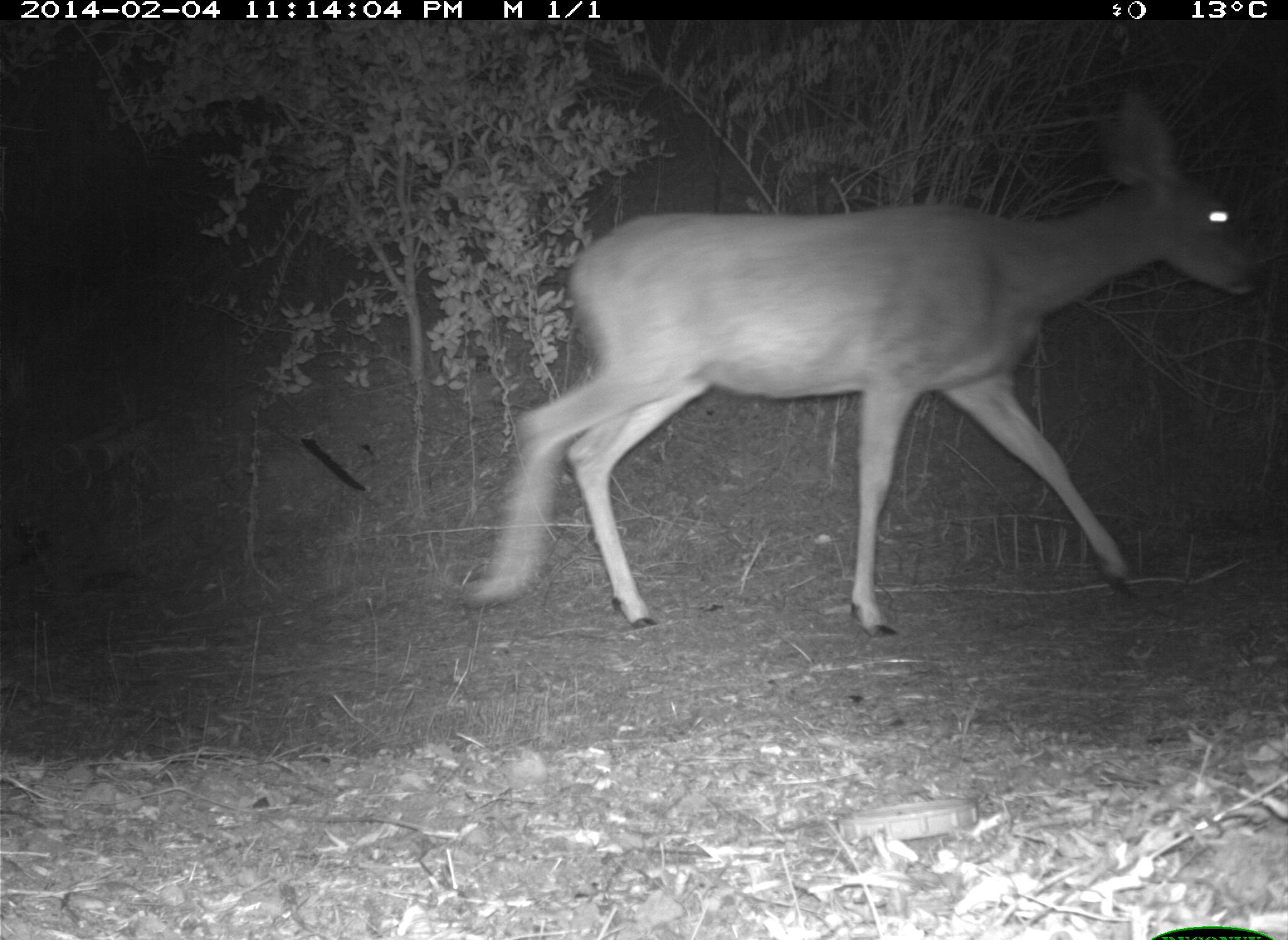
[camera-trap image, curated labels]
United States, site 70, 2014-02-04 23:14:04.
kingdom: Animalia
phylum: Chordata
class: Mammalia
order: Artiodactyla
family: Cervidae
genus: Odocoileus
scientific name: Odocoileus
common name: deer